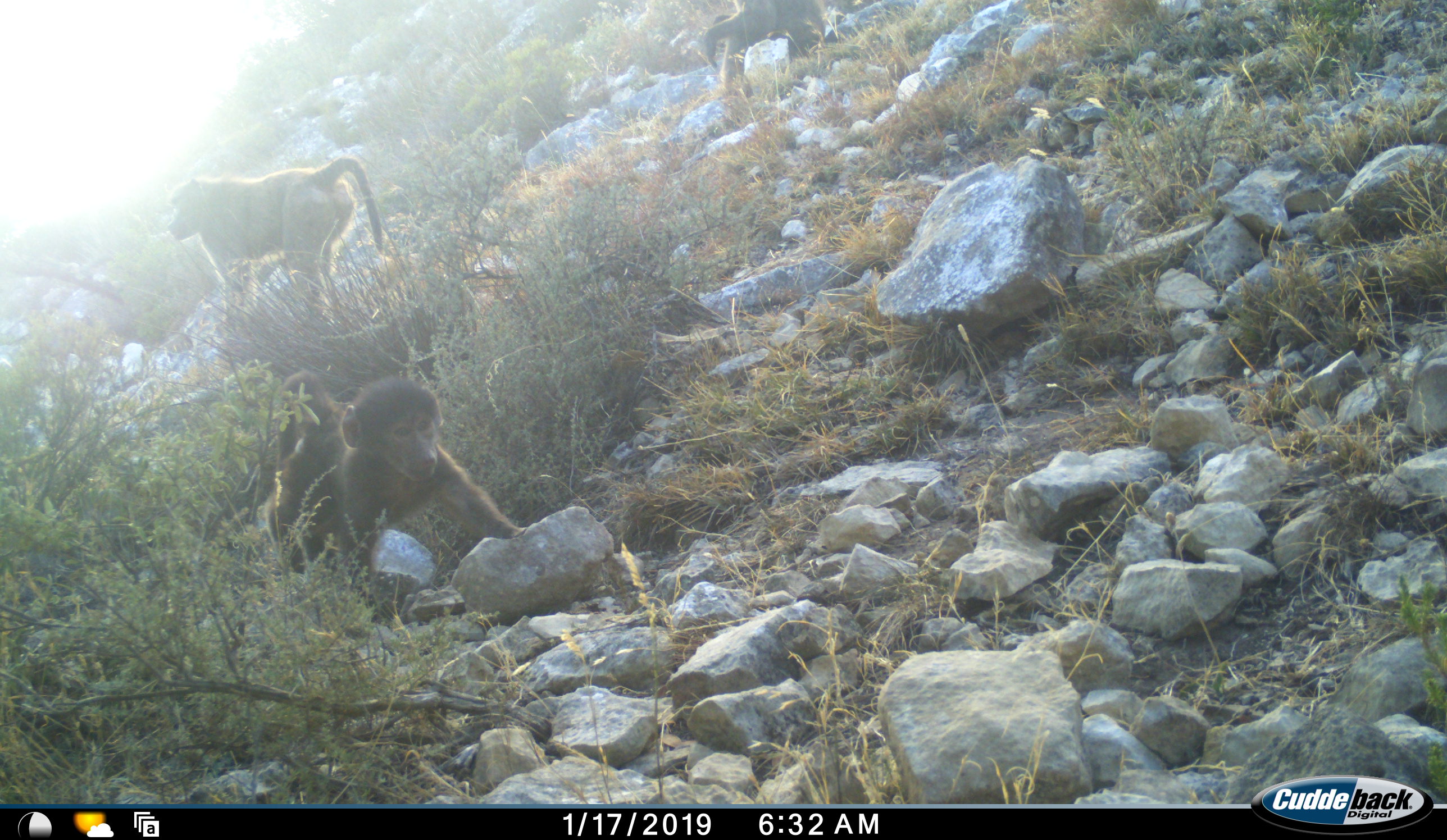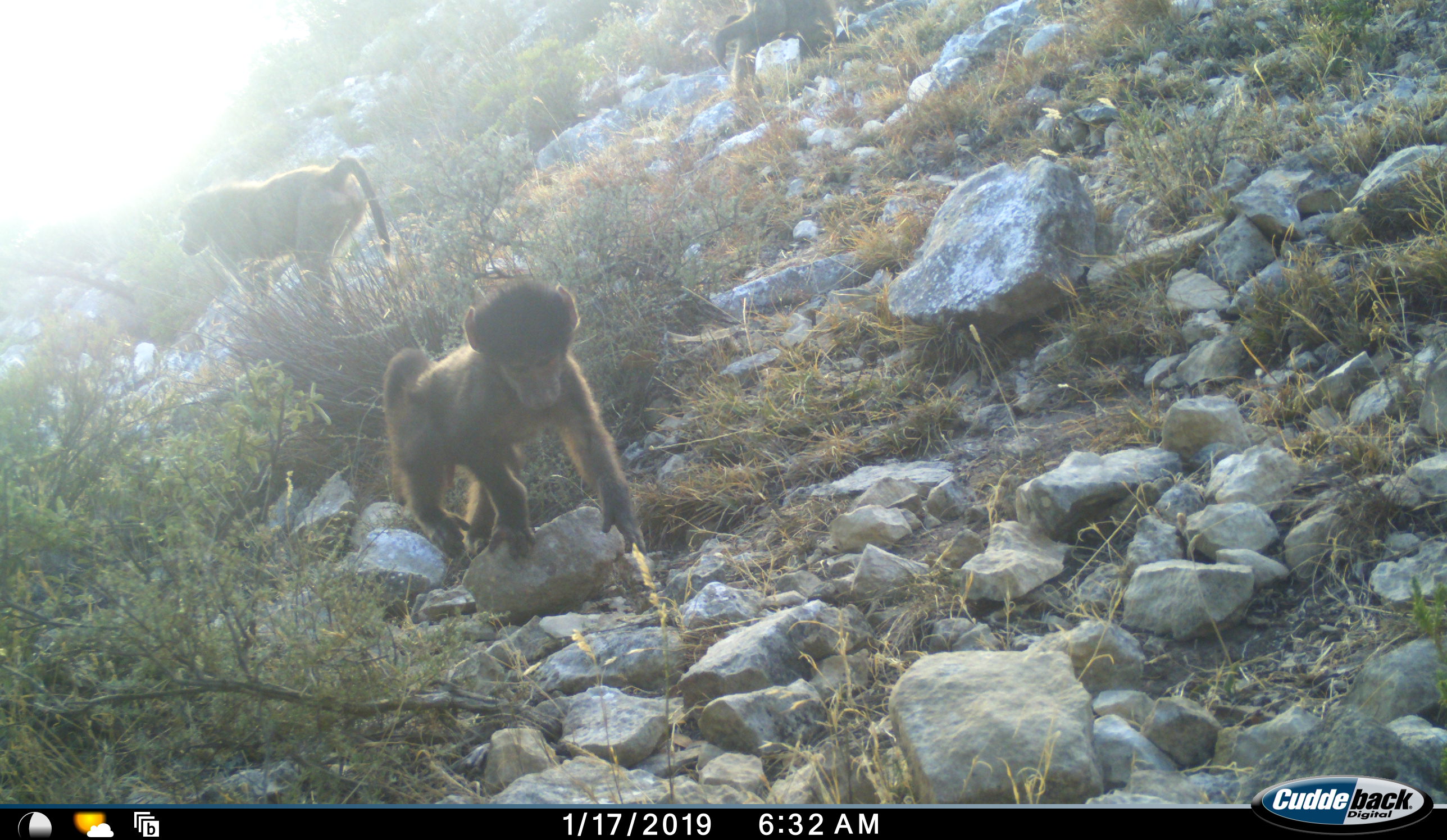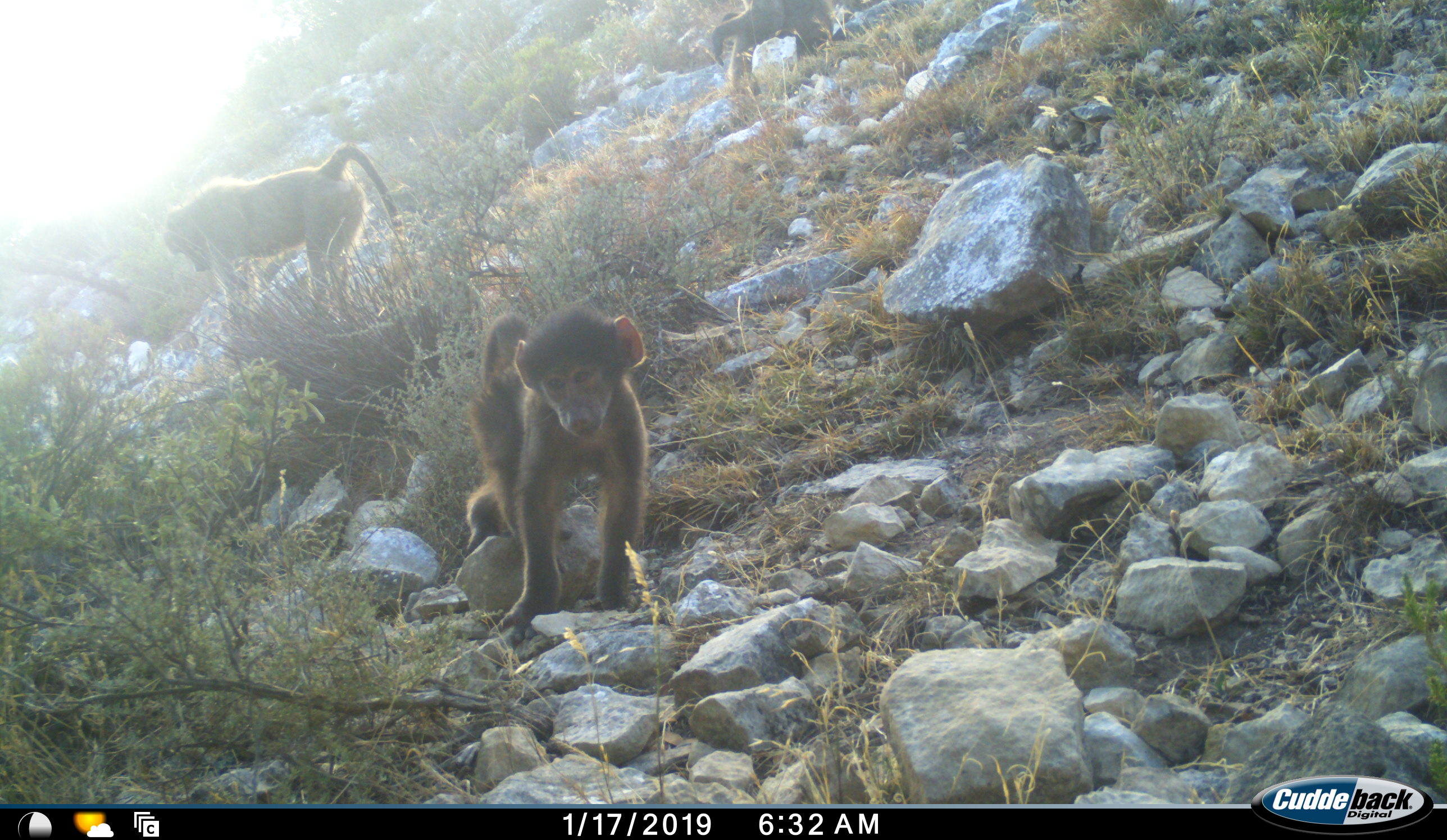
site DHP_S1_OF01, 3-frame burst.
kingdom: Animalia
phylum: Chordata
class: Mammalia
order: Primates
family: Cercopithecidae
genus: Papio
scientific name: Papio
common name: baboon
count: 3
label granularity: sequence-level